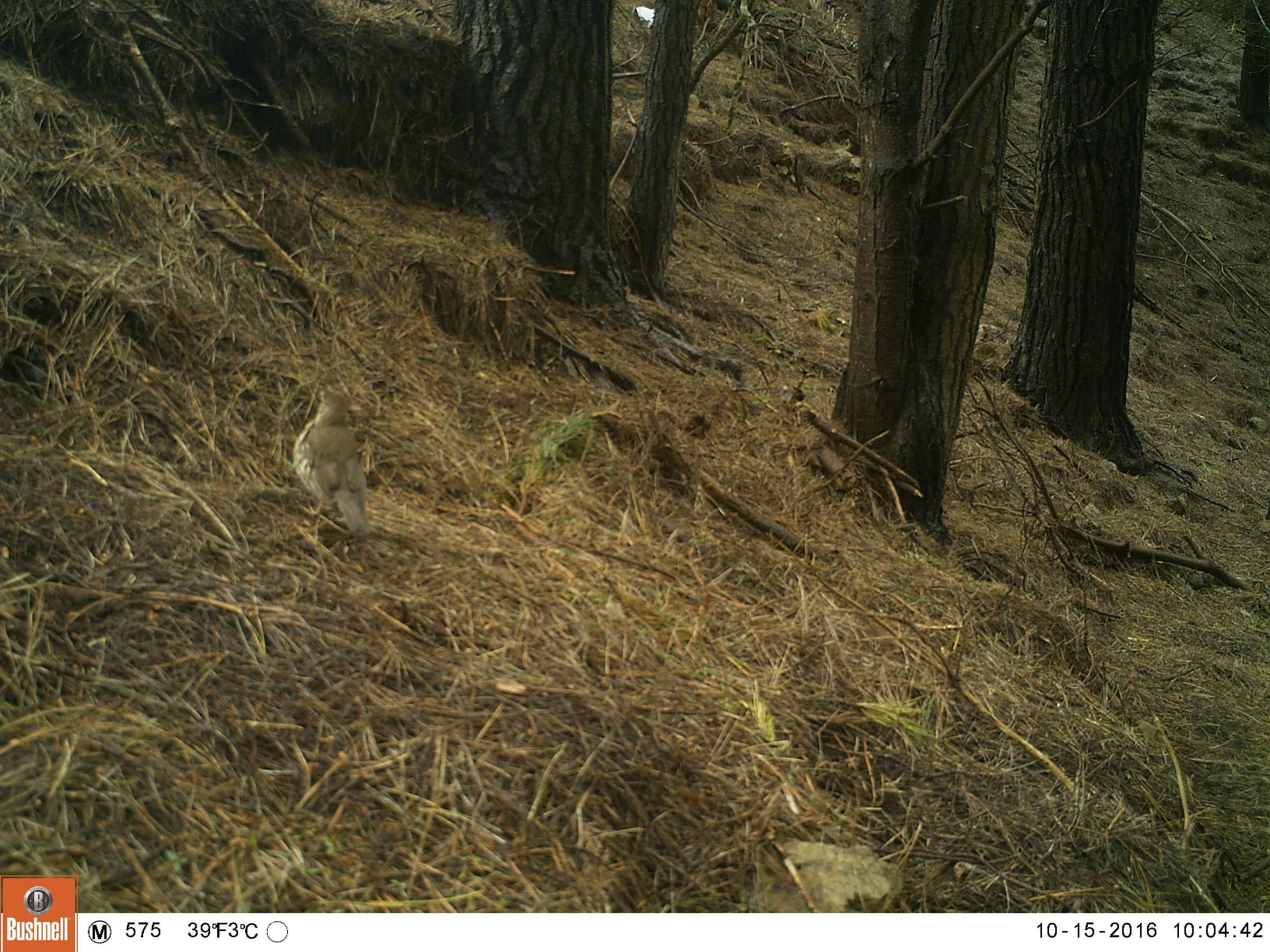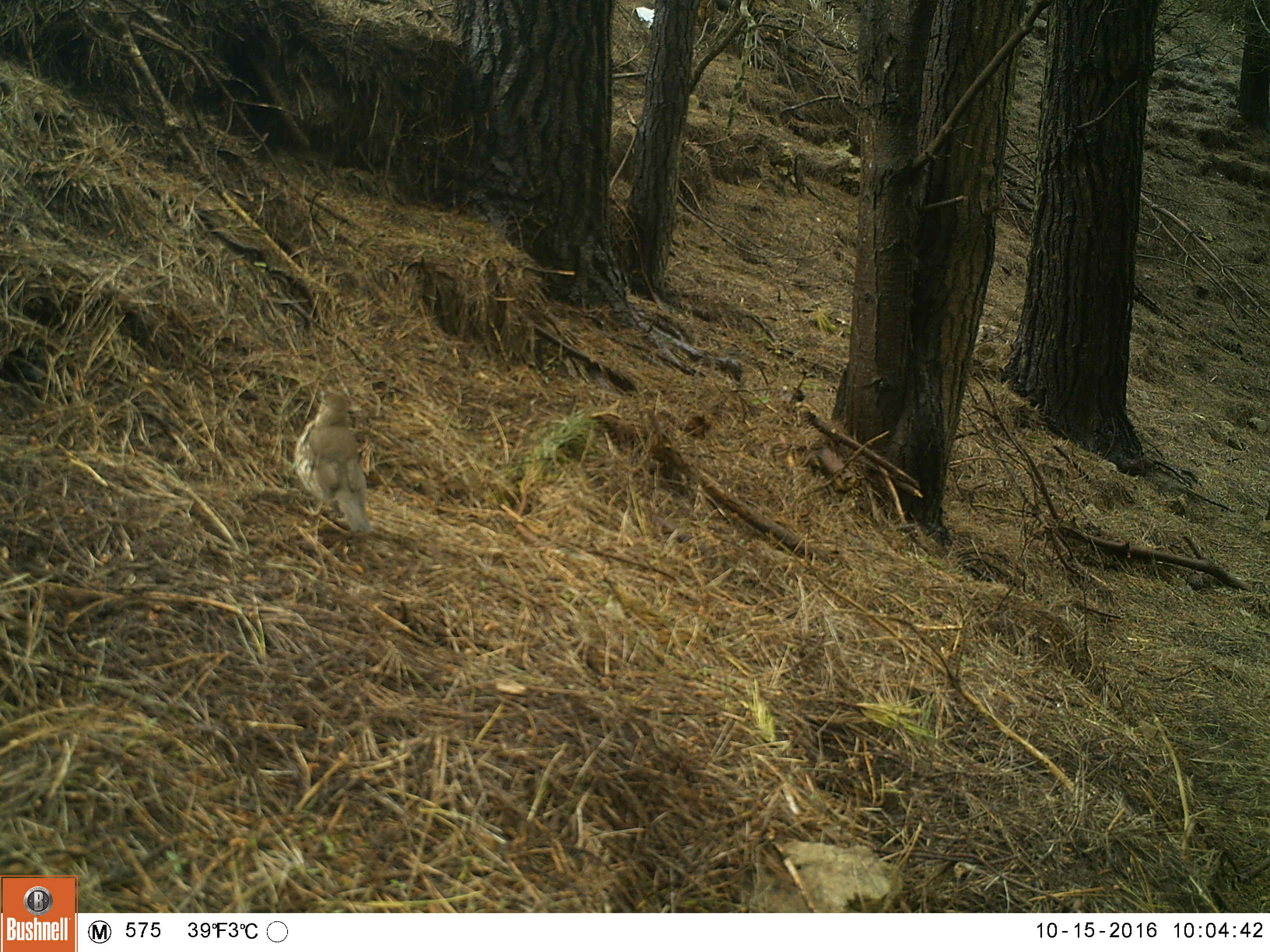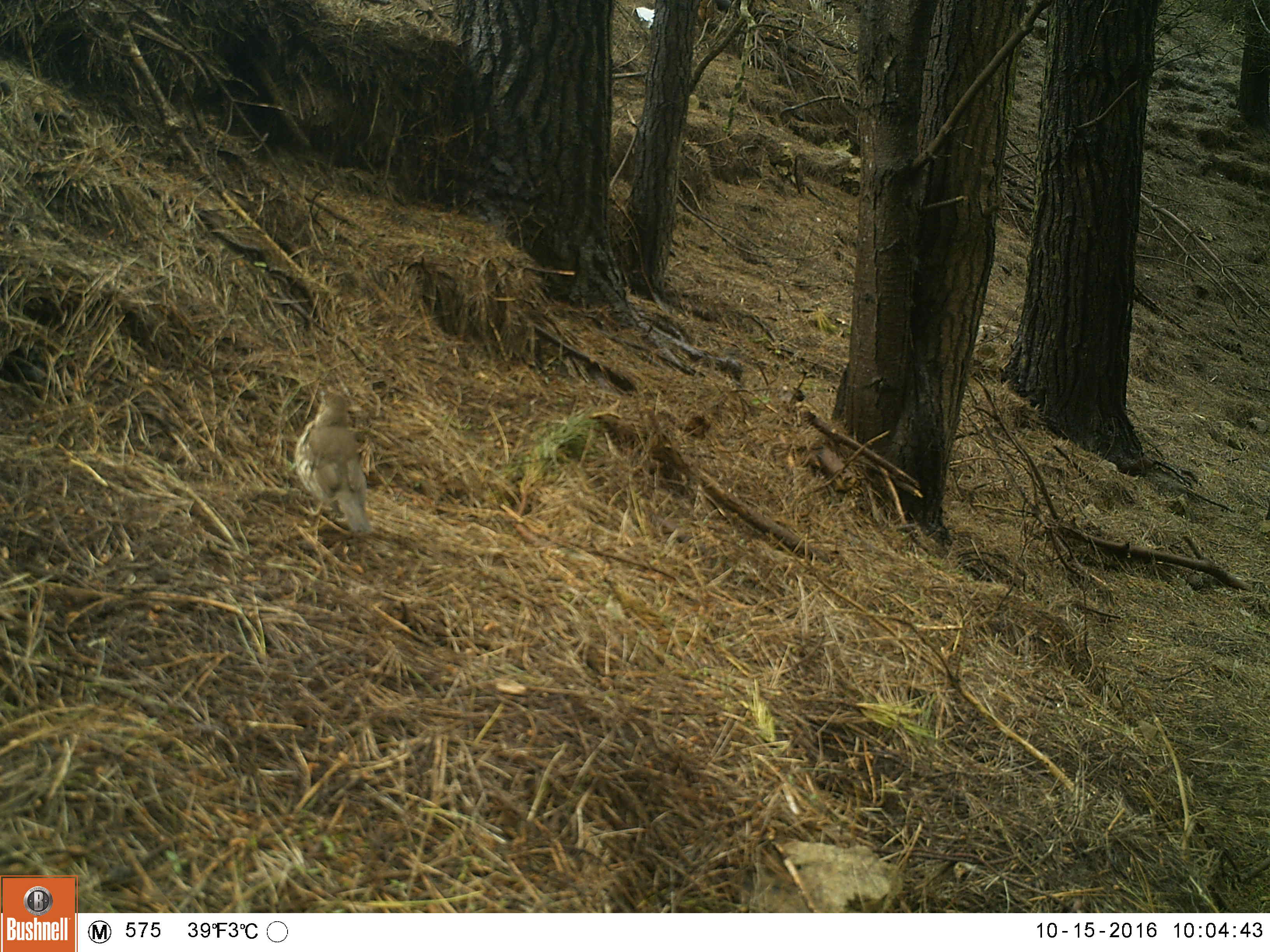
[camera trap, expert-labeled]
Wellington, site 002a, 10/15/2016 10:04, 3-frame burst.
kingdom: Animalia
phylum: Chordata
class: Aves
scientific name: Aves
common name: bird